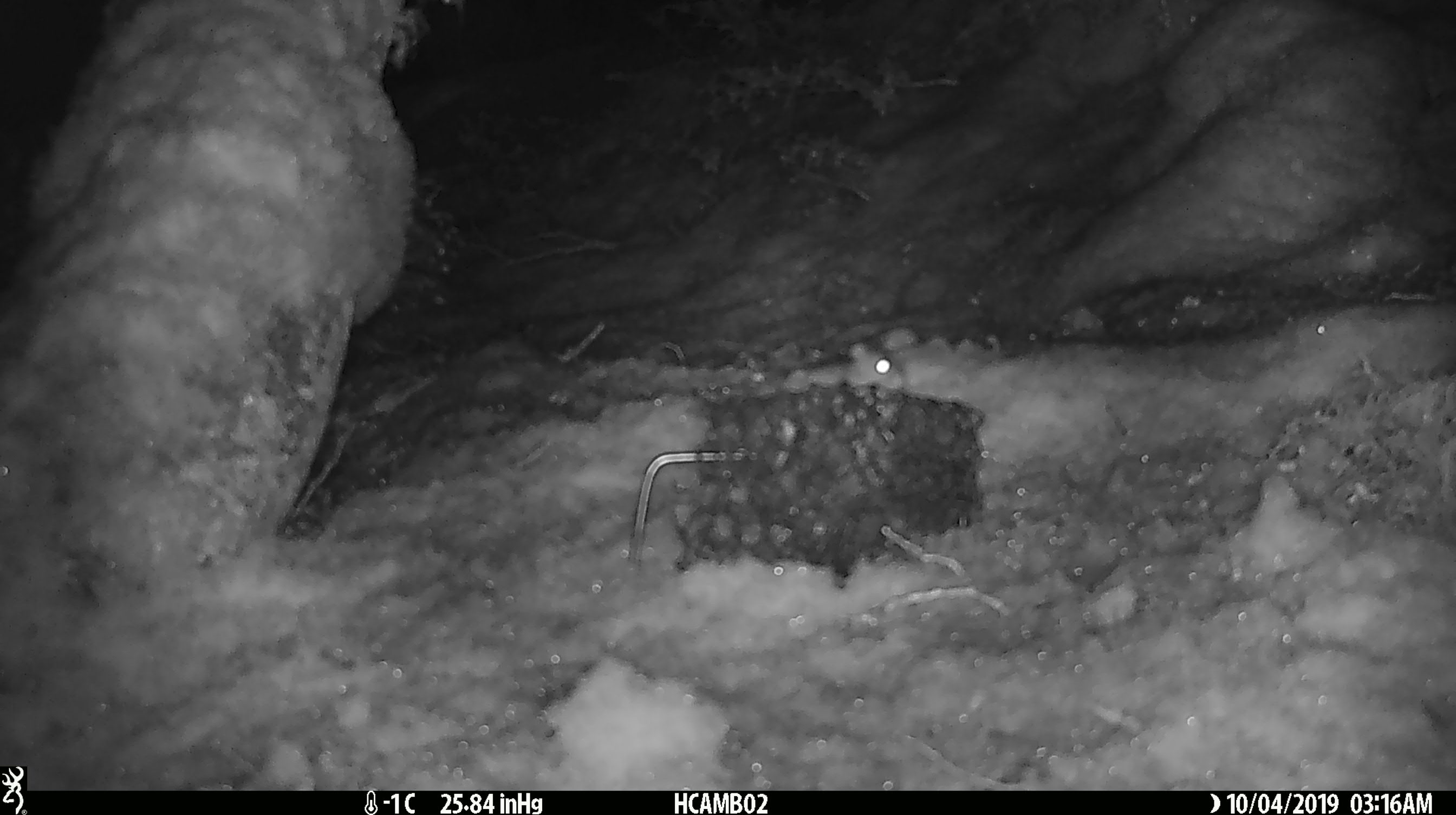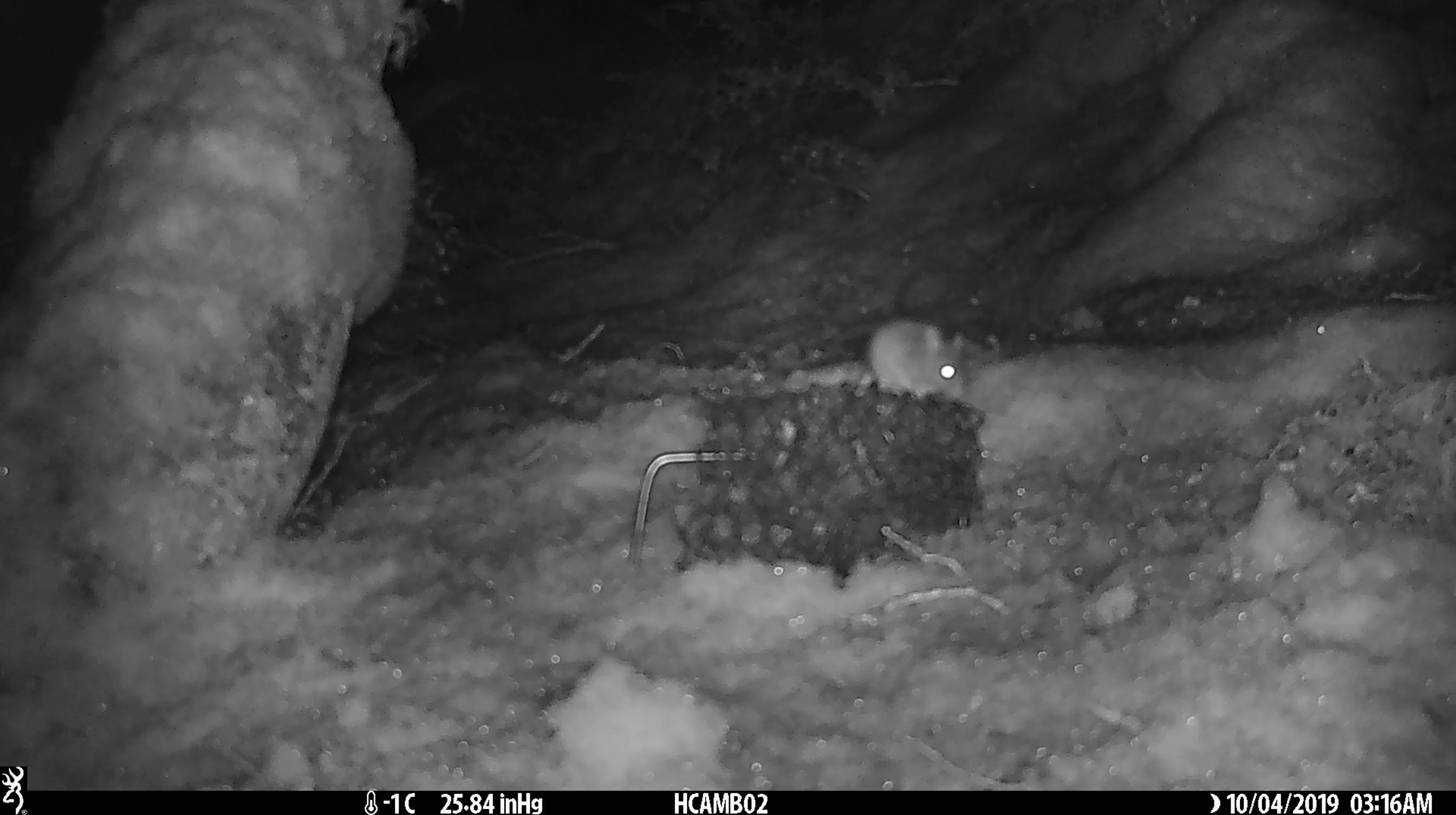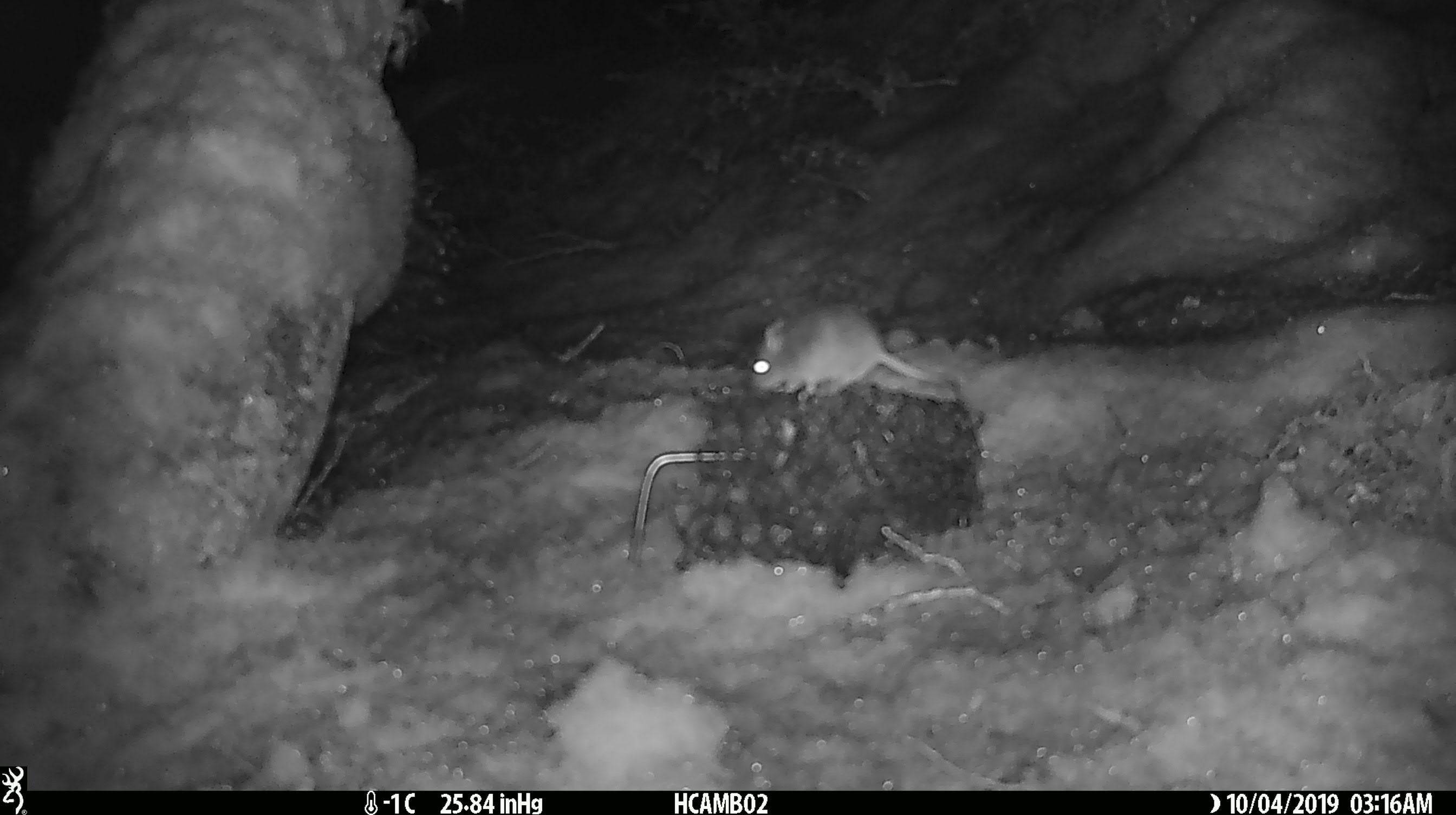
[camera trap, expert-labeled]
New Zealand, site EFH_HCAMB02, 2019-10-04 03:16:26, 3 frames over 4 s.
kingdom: Animalia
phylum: Chordata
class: Mammalia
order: Rodentia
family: Muridae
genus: Mus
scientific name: Mus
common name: mouse